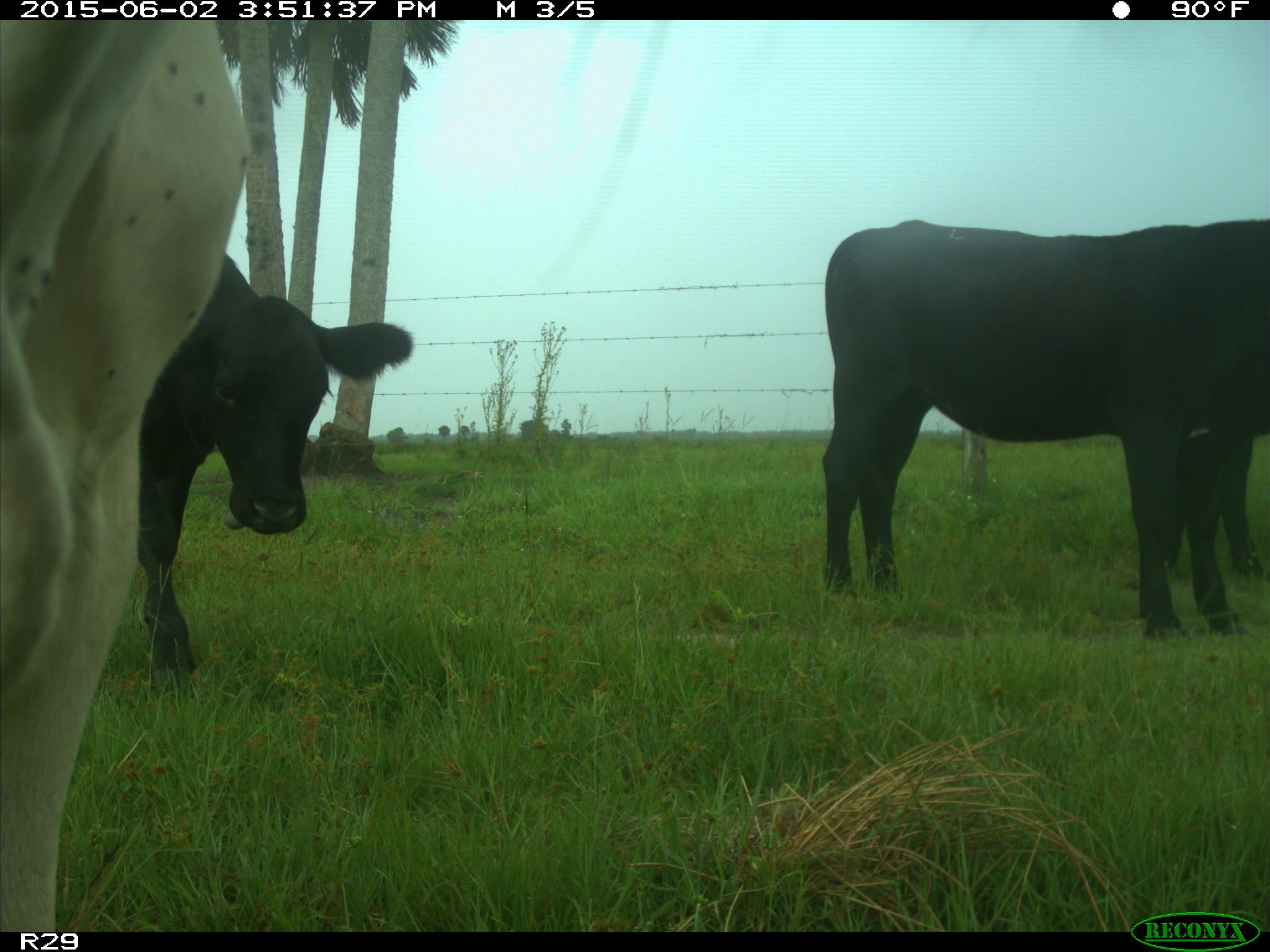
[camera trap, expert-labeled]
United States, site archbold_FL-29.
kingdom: Animalia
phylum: Chordata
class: Mammalia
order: Artiodactyla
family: Bovidae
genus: Bos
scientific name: Bos taurus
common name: domestic cow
Bos taurus (domestic cow).